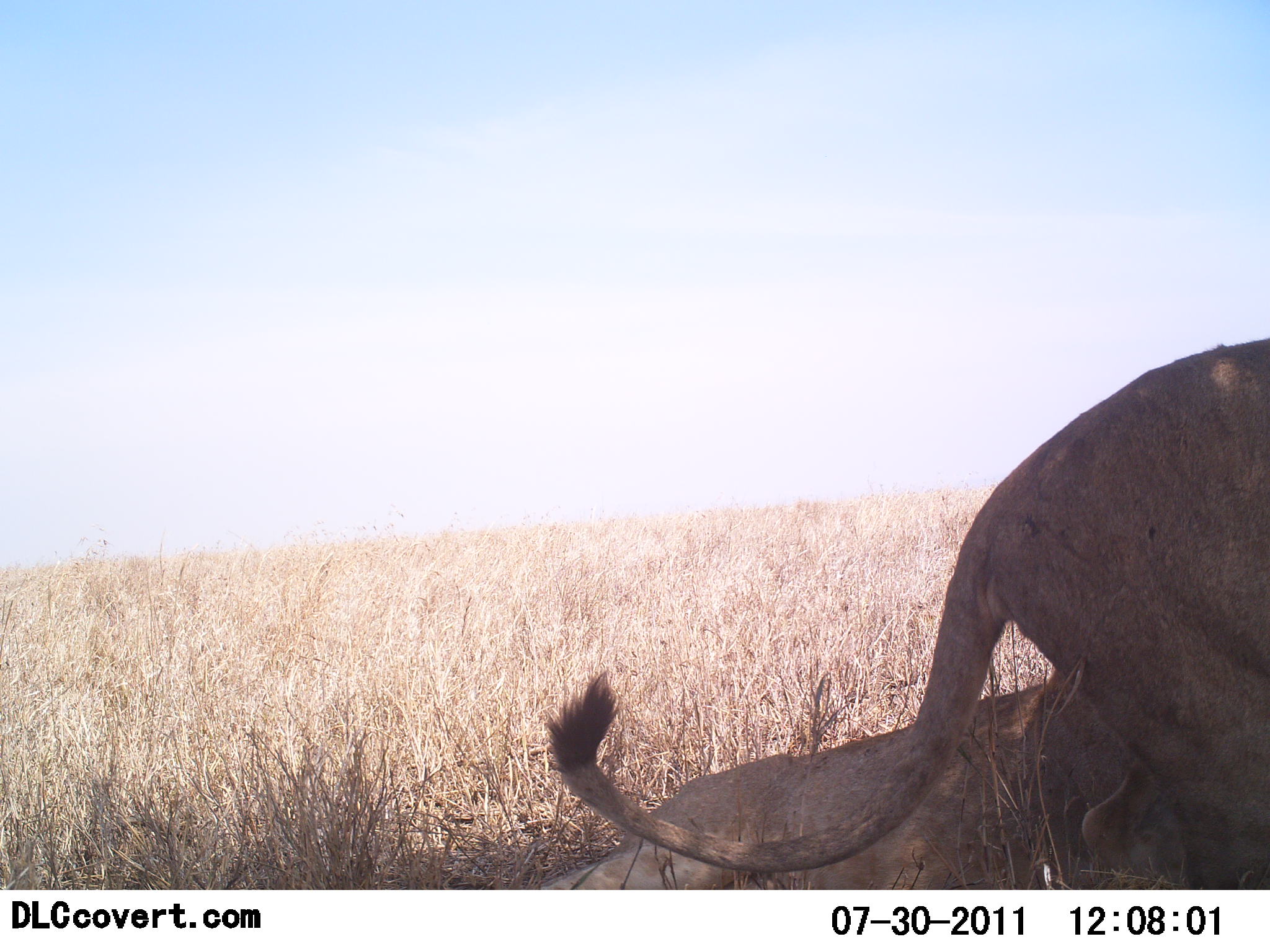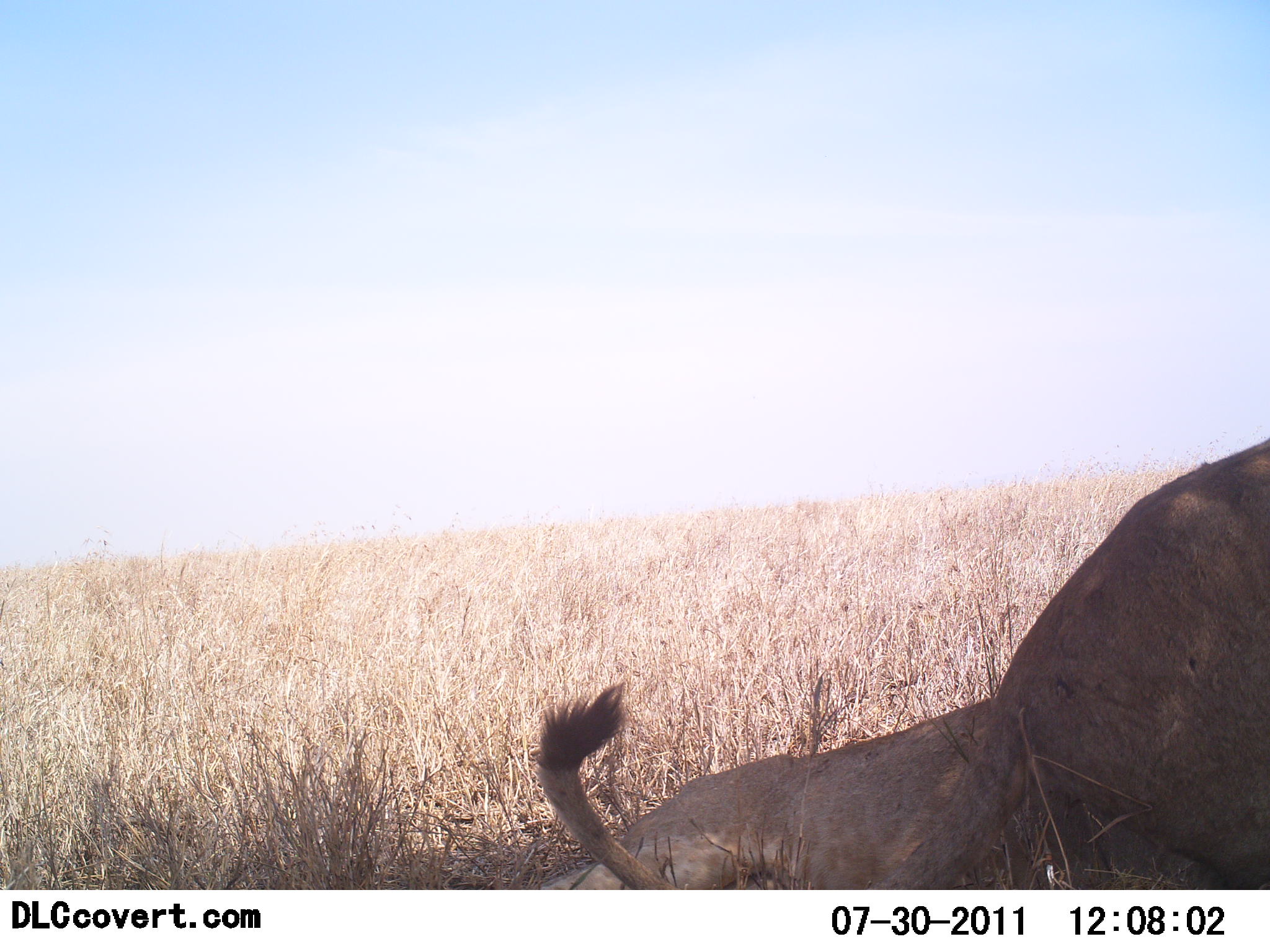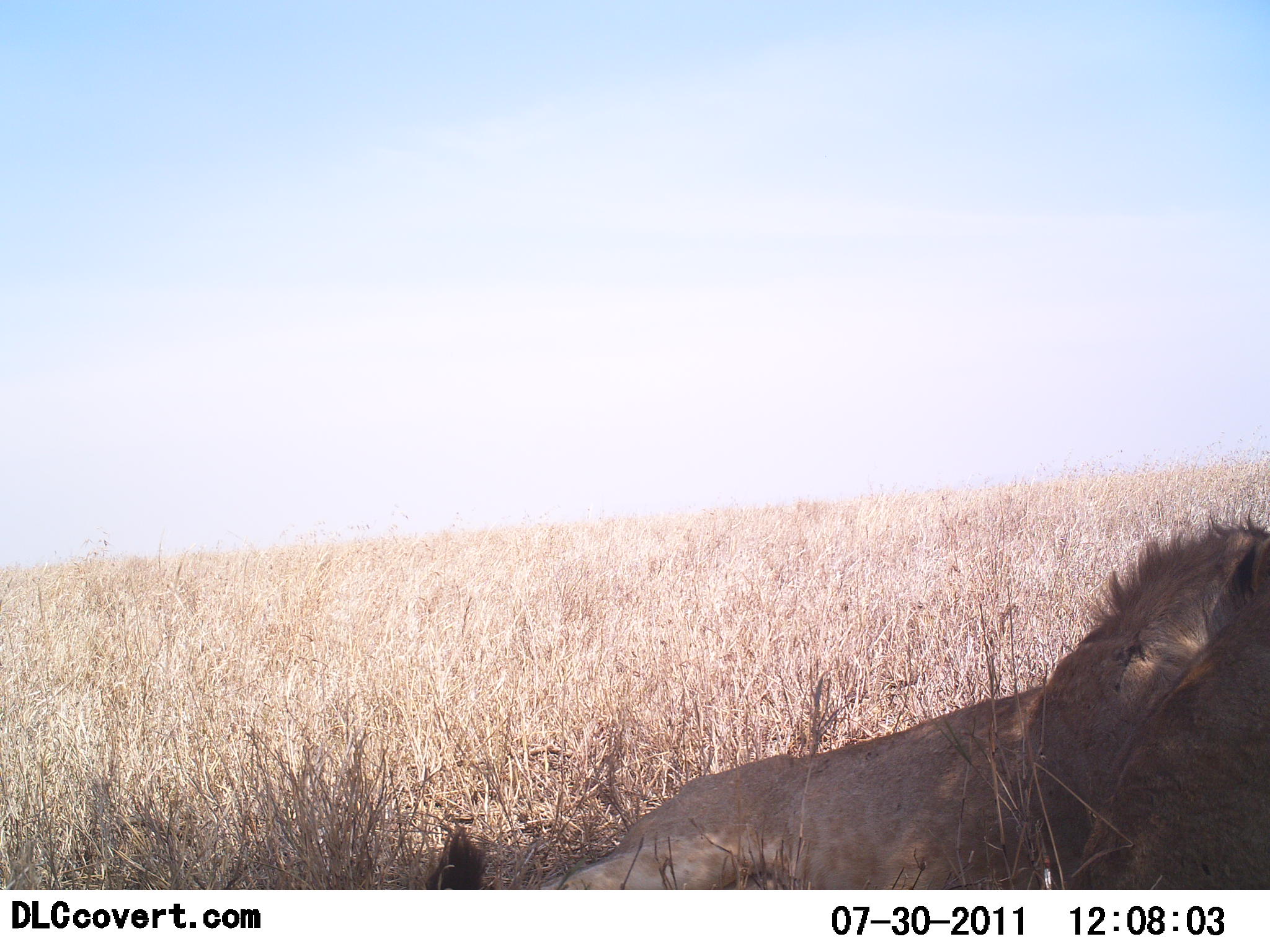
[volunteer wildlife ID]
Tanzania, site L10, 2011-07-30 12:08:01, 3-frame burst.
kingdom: Animalia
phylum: Chordata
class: Mammalia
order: Carnivora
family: Felidae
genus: Panthera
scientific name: Panthera leo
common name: lion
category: lionfemale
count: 1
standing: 21%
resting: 43%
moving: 36%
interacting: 14%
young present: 0%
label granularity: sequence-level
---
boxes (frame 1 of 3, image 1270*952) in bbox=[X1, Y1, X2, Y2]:
animal: bbox=[544, 332, 1269, 890]; bbox=[545, 680, 1191, 889]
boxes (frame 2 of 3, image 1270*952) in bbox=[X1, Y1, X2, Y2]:
animal: bbox=[535, 440, 1269, 890]; bbox=[535, 697, 1064, 887]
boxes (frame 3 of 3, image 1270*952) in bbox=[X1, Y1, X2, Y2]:
animal: bbox=[425, 512, 1269, 889]